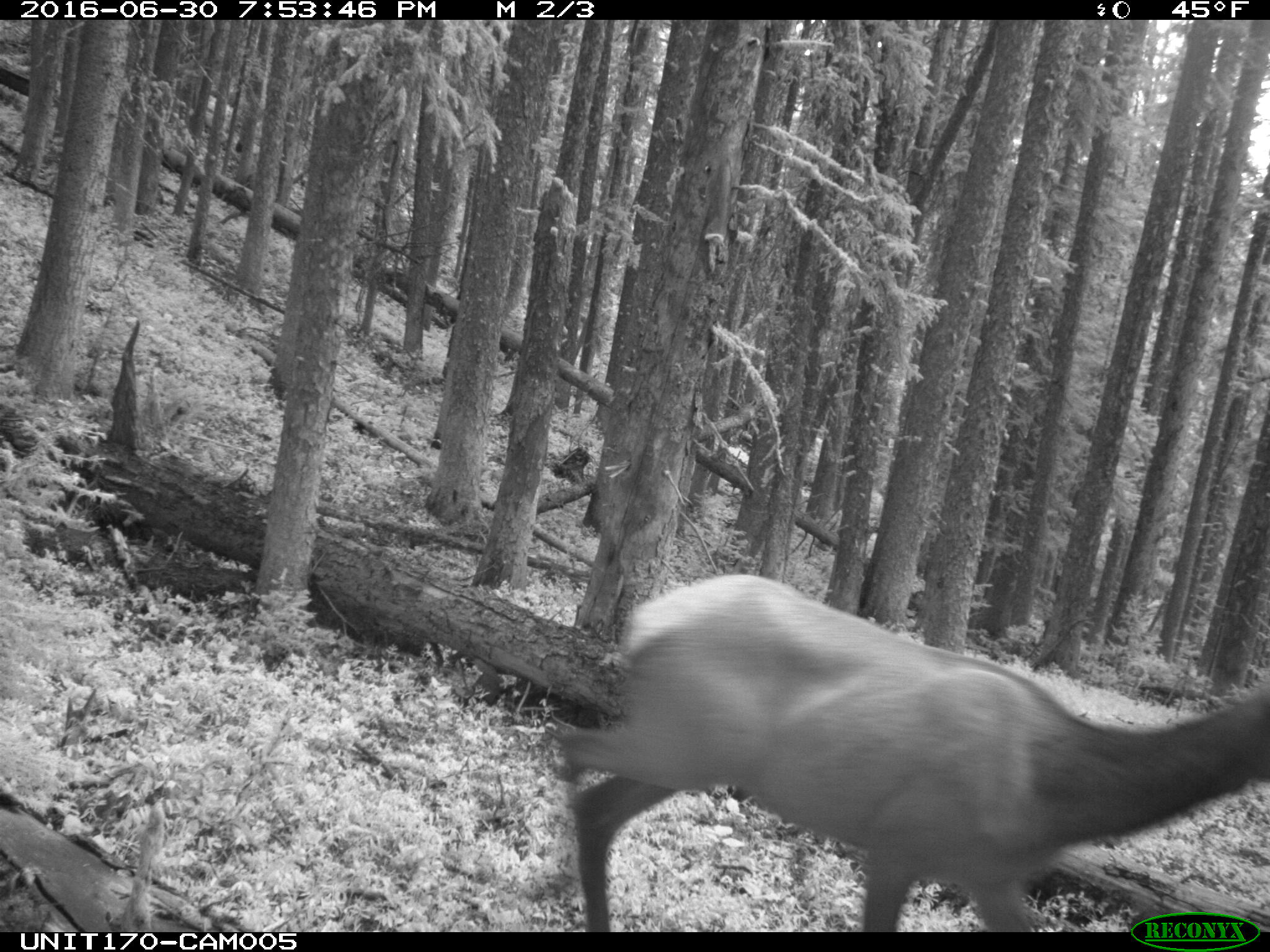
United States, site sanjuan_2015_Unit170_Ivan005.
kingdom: Animalia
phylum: Chordata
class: Mammalia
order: Artiodactyla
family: Cervidae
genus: Cervus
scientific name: Cervus elaphus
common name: red deer